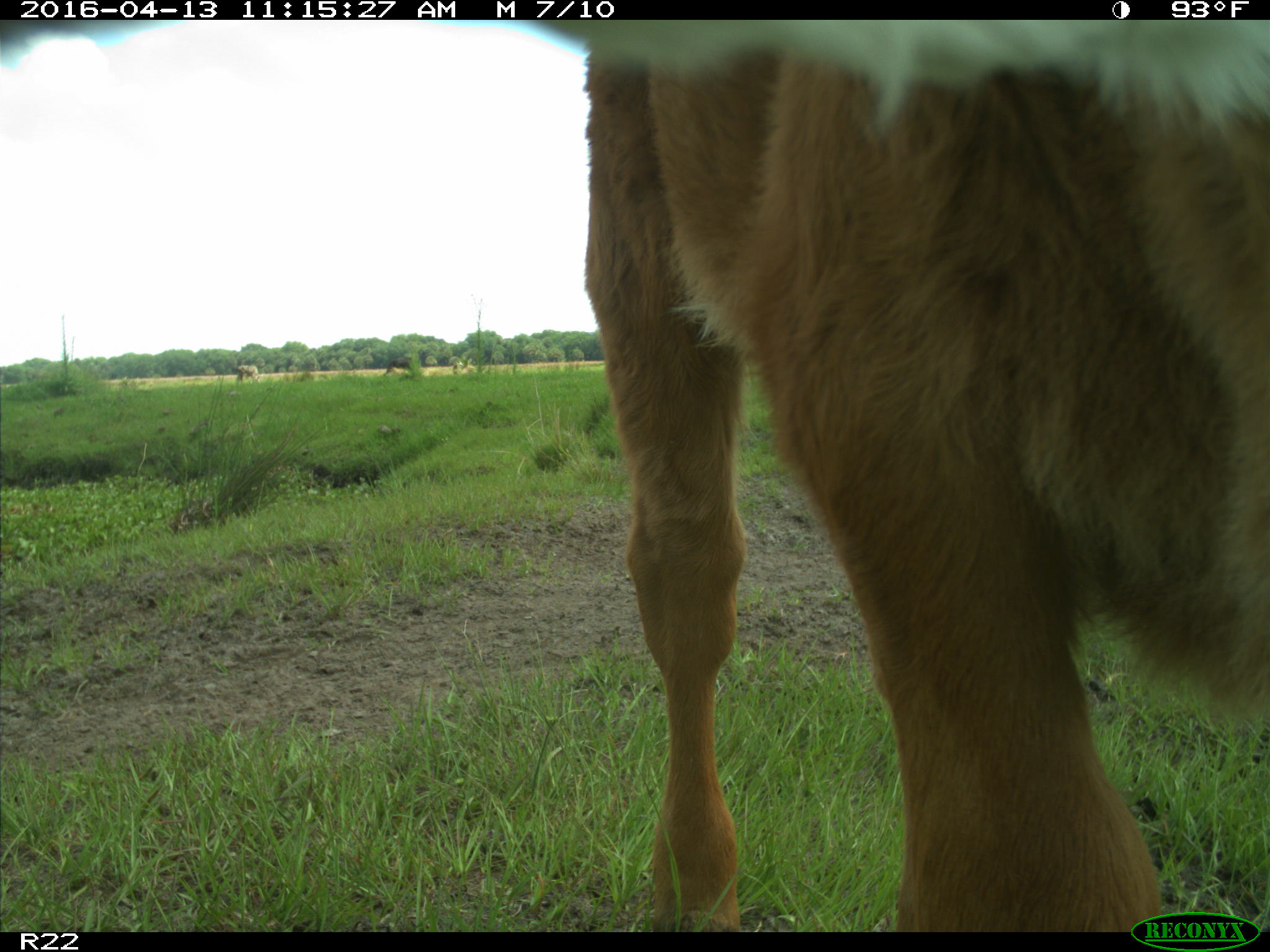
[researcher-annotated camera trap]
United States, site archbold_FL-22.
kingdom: Animalia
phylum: Chordata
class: Mammalia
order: Artiodactyla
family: Bovidae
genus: Bos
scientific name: Bos taurus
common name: domestic cow